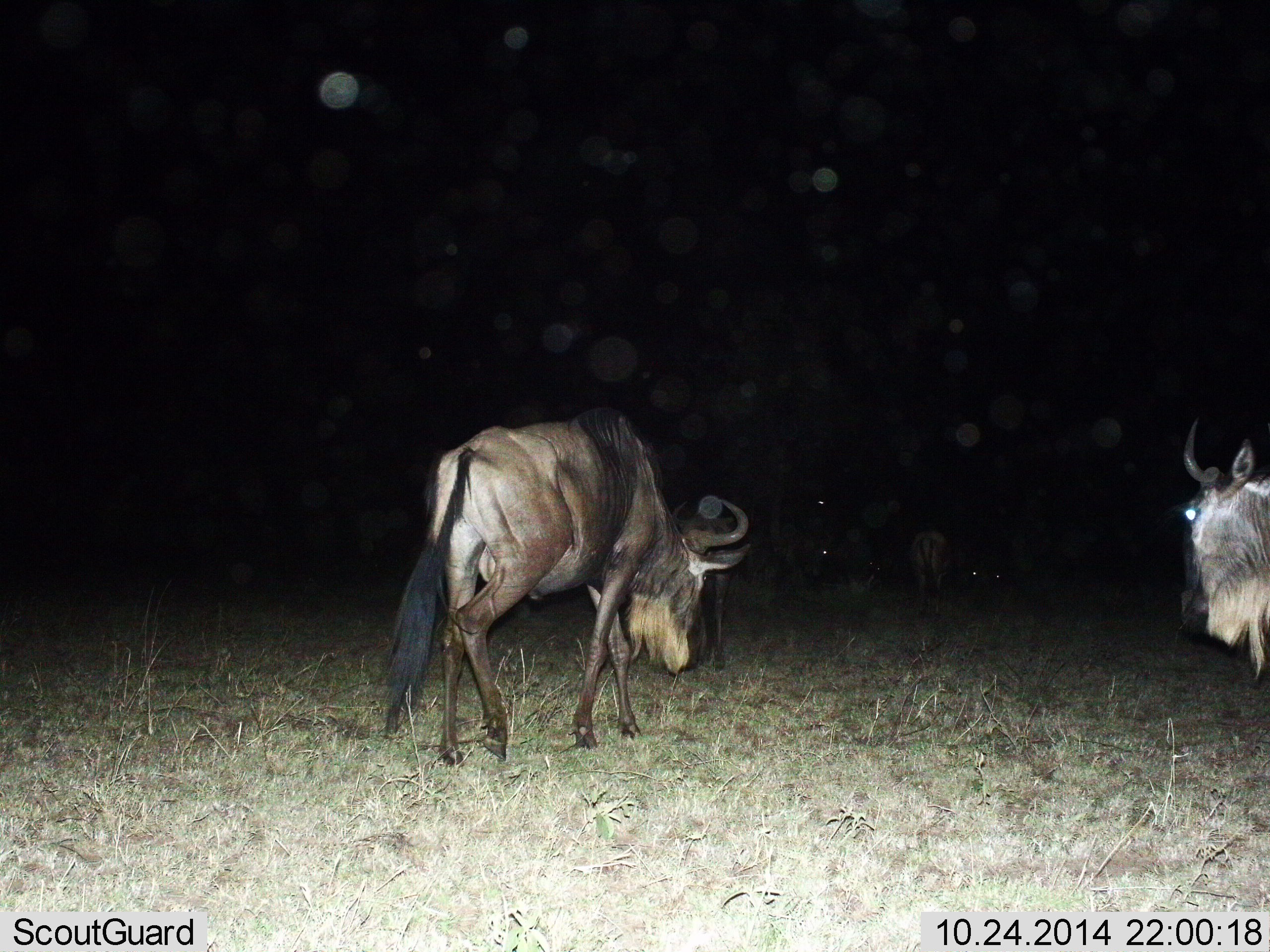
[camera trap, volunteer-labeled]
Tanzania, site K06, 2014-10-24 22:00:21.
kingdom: Animalia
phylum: Chordata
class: Mammalia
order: Artiodactyla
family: Bovidae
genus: Connochaetes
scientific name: Connochaetes taurinus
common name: blue wildebeest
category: wildebeest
Wildebeest (blue wildebeest) (Connochaetes taurinus), count 4. Behavior (volunteer vote fractions): standing 20%, resting 10%, moving 90%, interacting 10%. Young present (vote fraction): 0%. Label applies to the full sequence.